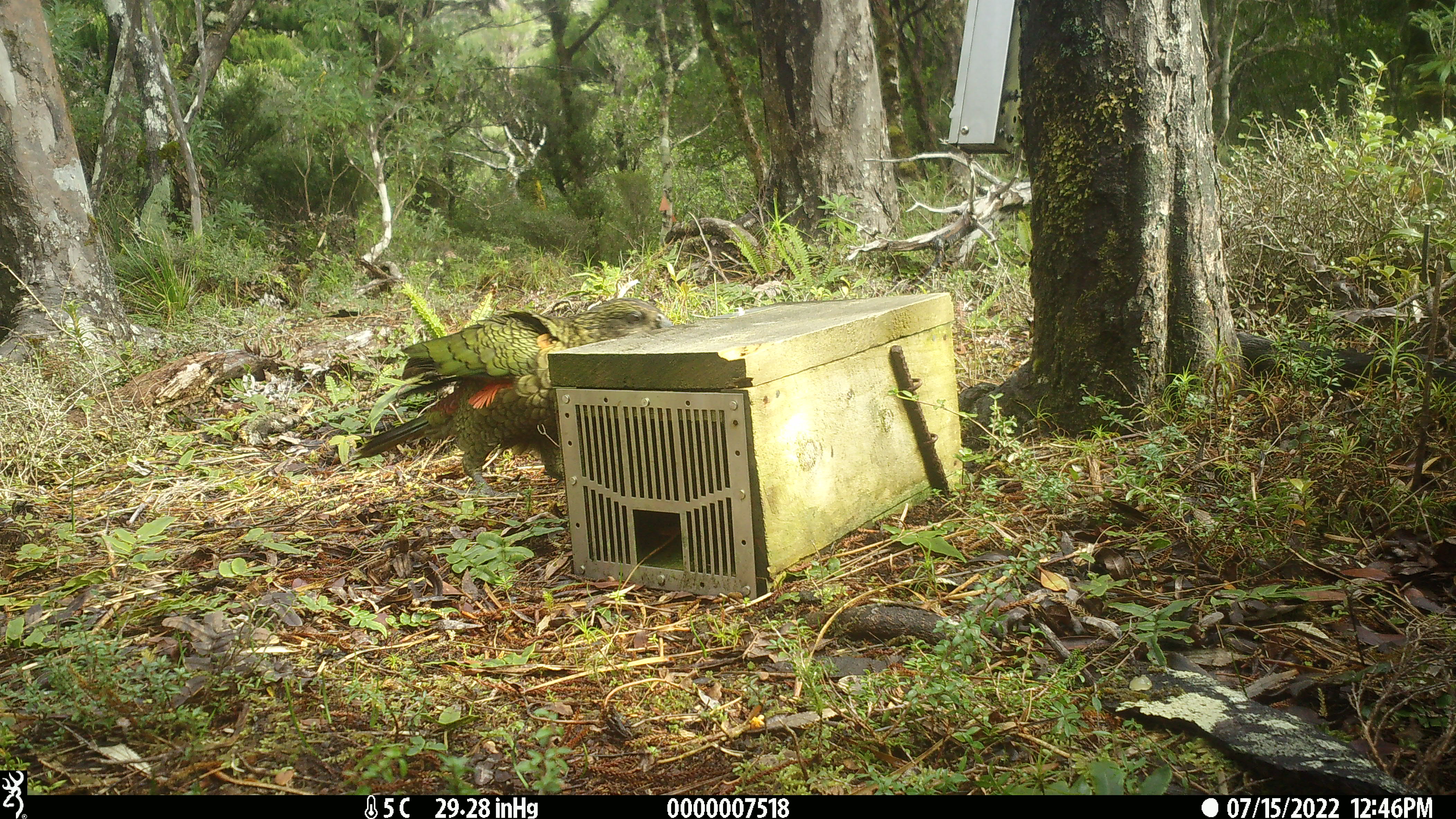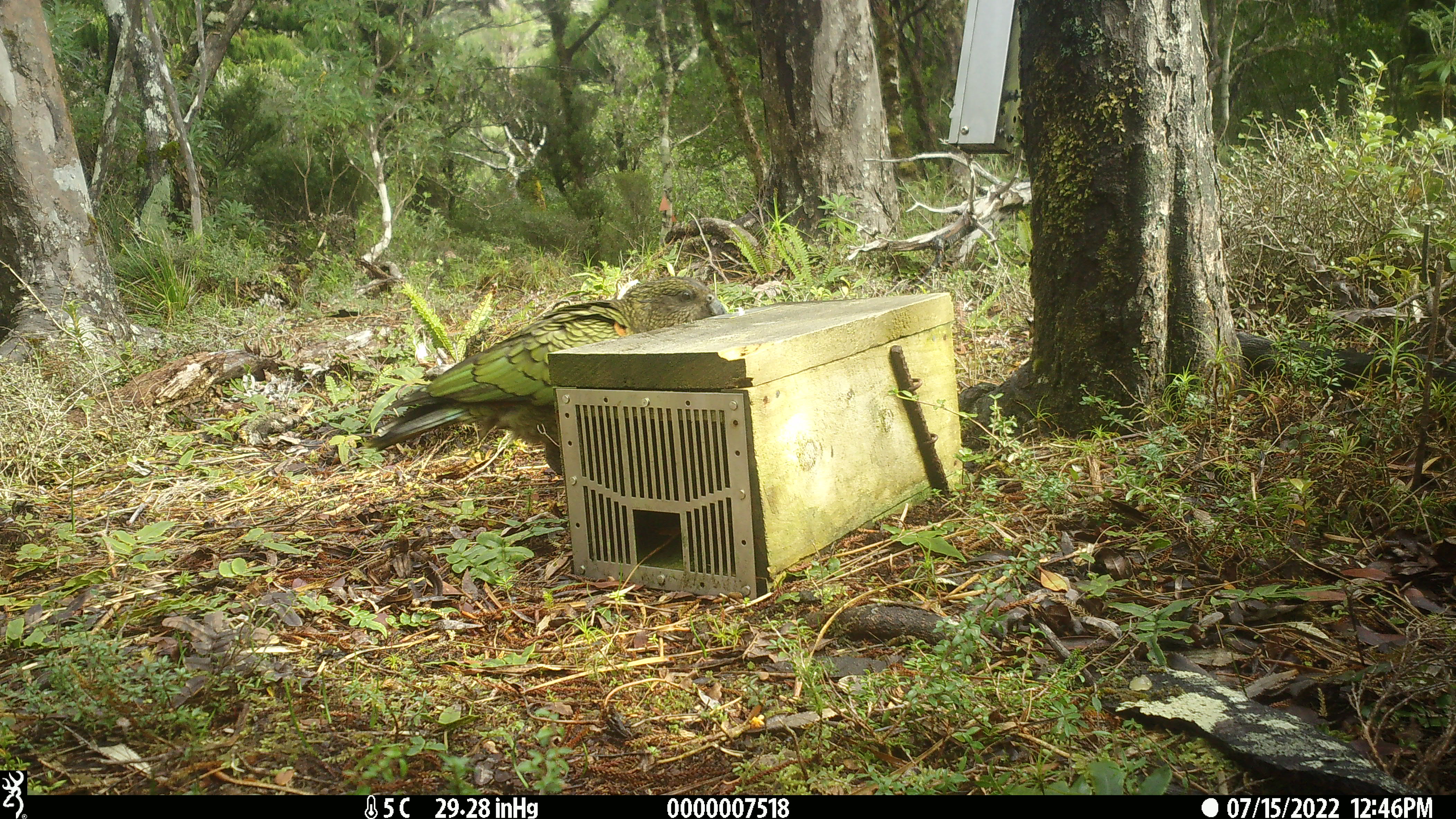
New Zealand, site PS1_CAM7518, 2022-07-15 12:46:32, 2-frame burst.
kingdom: Animalia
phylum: Chordata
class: Aves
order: Psittaciformes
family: Strigopidae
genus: Nestor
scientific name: Nestor notabilis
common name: kea